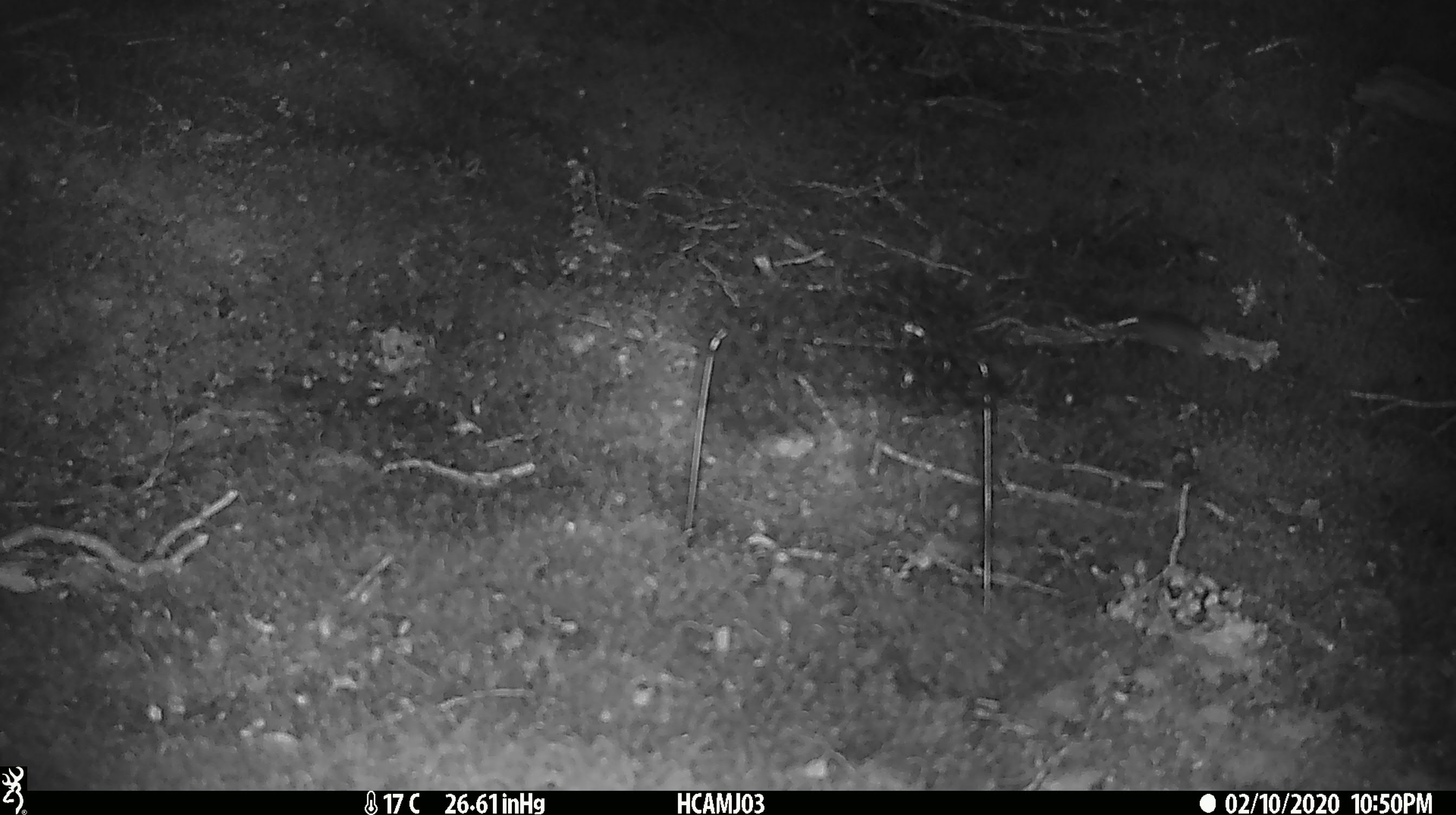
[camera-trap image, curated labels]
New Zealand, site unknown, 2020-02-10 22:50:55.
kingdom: Animalia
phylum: Chordata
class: Mammalia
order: Rodentia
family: Muridae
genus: Mus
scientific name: Mus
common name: mouse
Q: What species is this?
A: Mouse (Mus).